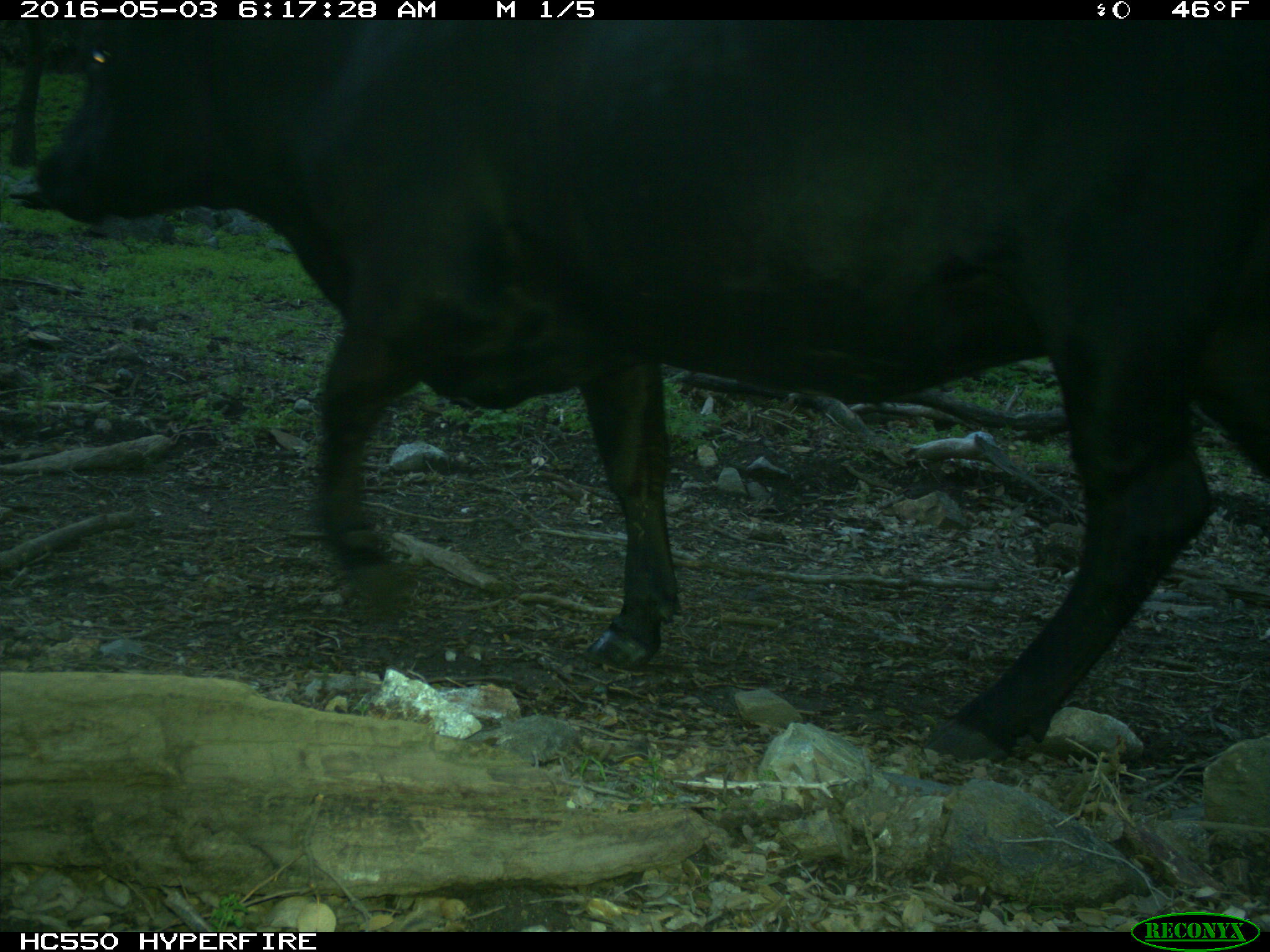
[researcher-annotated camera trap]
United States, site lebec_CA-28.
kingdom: Animalia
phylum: Chordata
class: Mammalia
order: Artiodactyla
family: Bovidae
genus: Bos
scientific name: Bos taurus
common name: domestic cow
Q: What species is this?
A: Bos taurus (domestic cow).